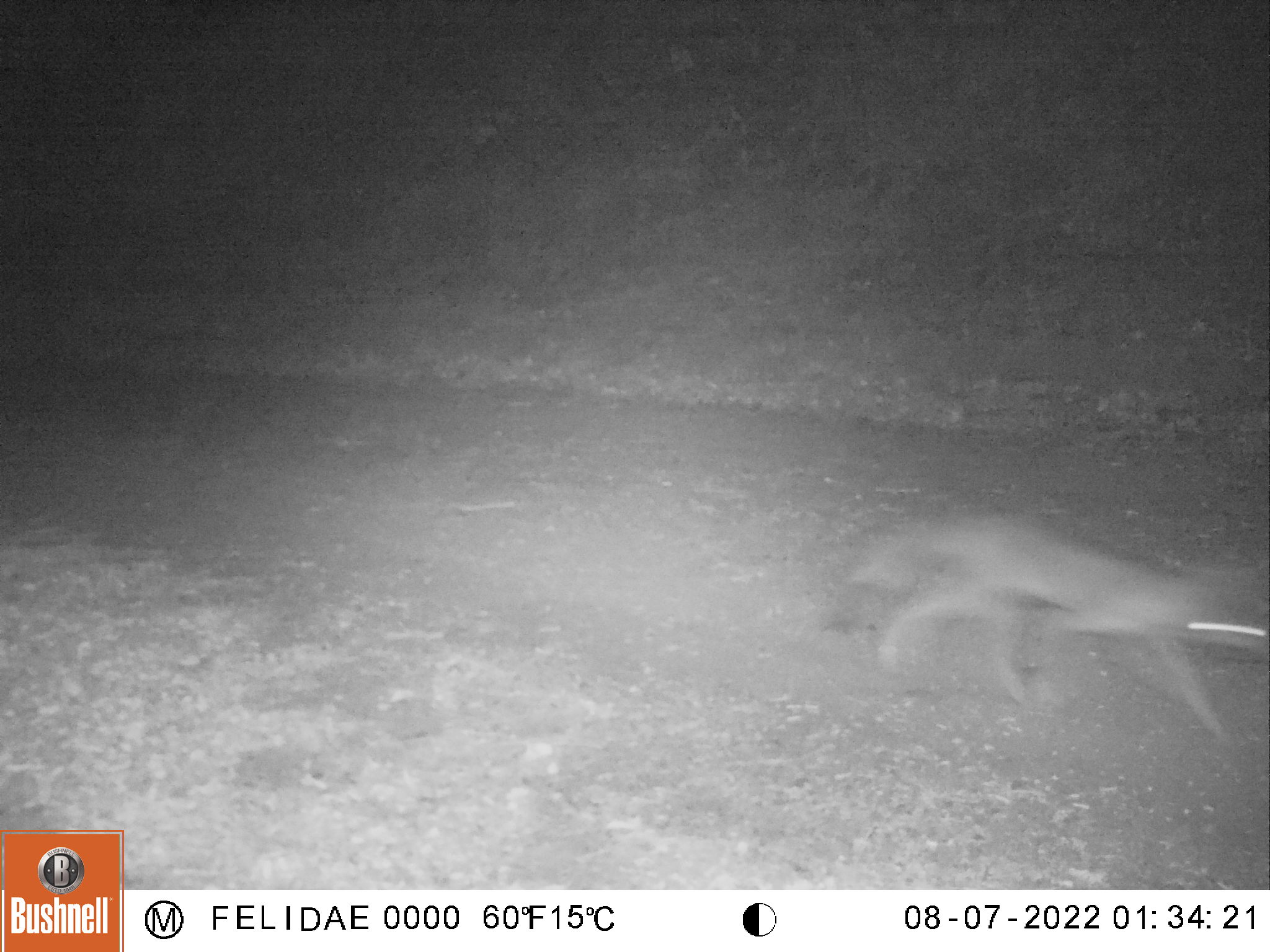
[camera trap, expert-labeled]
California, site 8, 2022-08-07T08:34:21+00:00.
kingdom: Animalia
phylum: Chordata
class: Mammalia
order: Carnivora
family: Canidae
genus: Urocyon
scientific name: Urocyon cinereoargenteus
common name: gray fox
Gray fox (Urocyon cinereoargenteus).